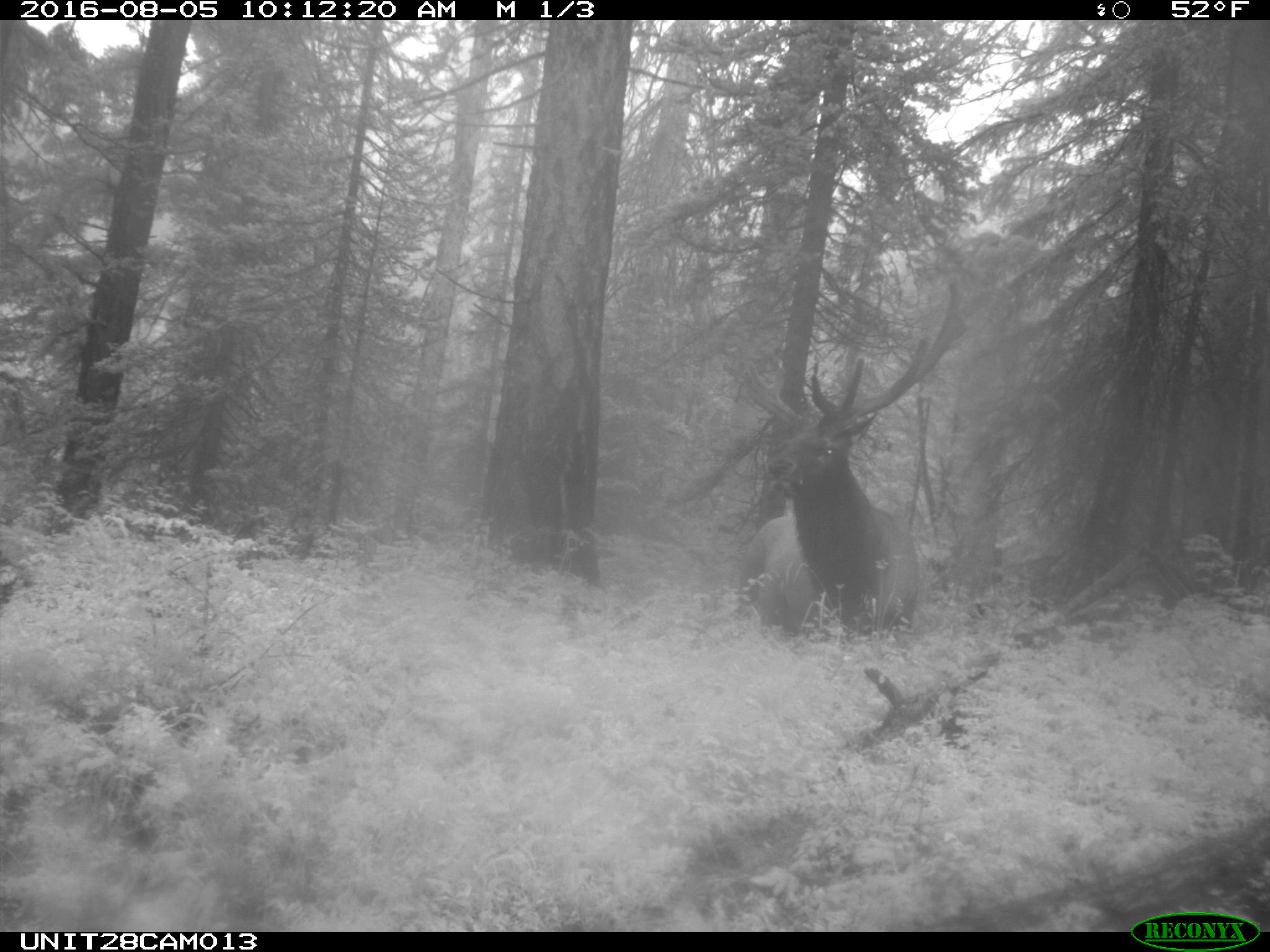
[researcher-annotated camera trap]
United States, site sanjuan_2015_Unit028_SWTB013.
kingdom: Animalia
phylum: Chordata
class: Mammalia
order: Artiodactyla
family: Cervidae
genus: Cervus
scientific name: Cervus elaphus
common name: red deer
Cervus elaphus (red deer).